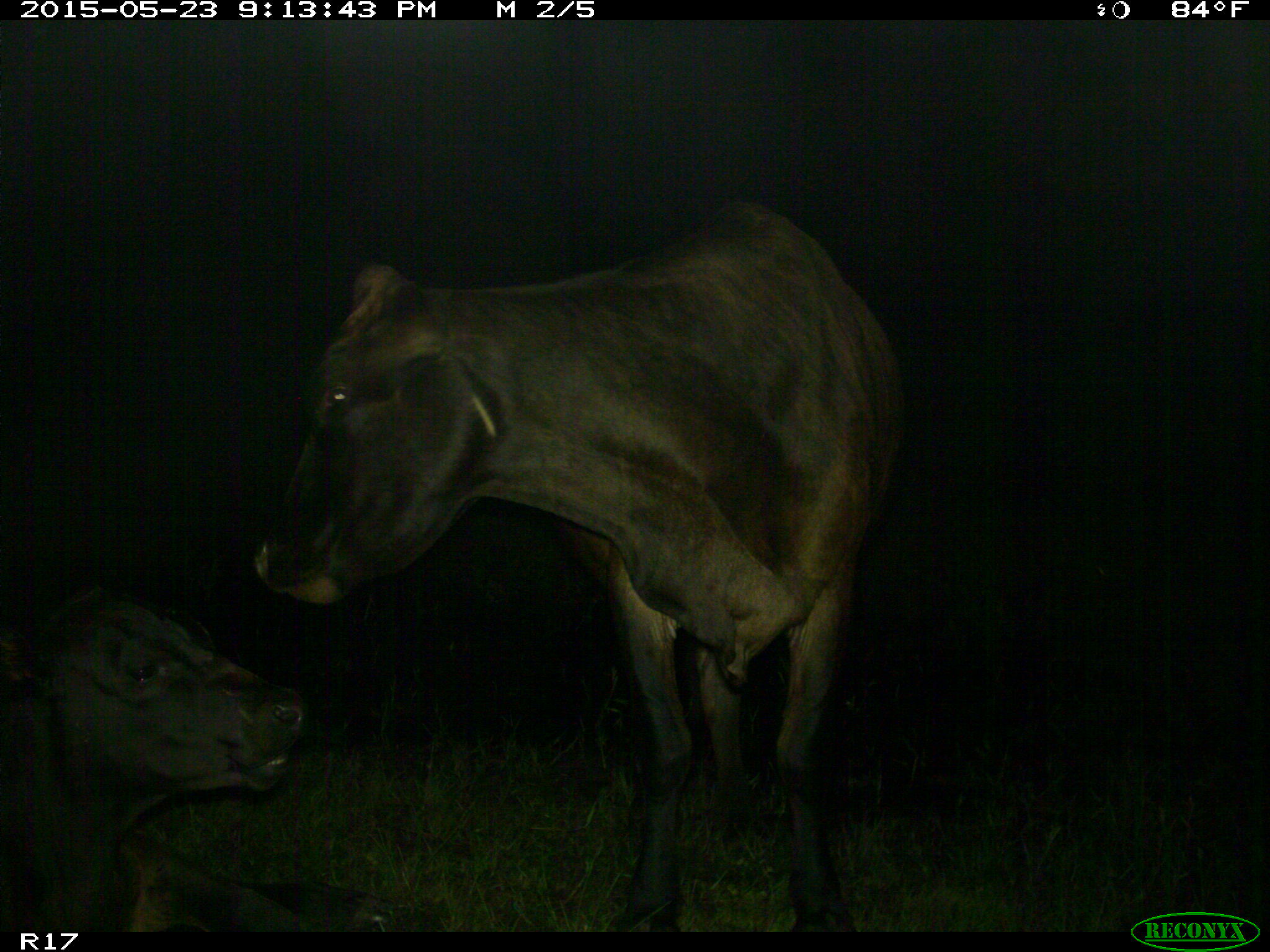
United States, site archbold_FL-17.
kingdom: Animalia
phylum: Chordata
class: Mammalia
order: Artiodactyla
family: Bovidae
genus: Bos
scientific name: Bos taurus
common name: domestic cow